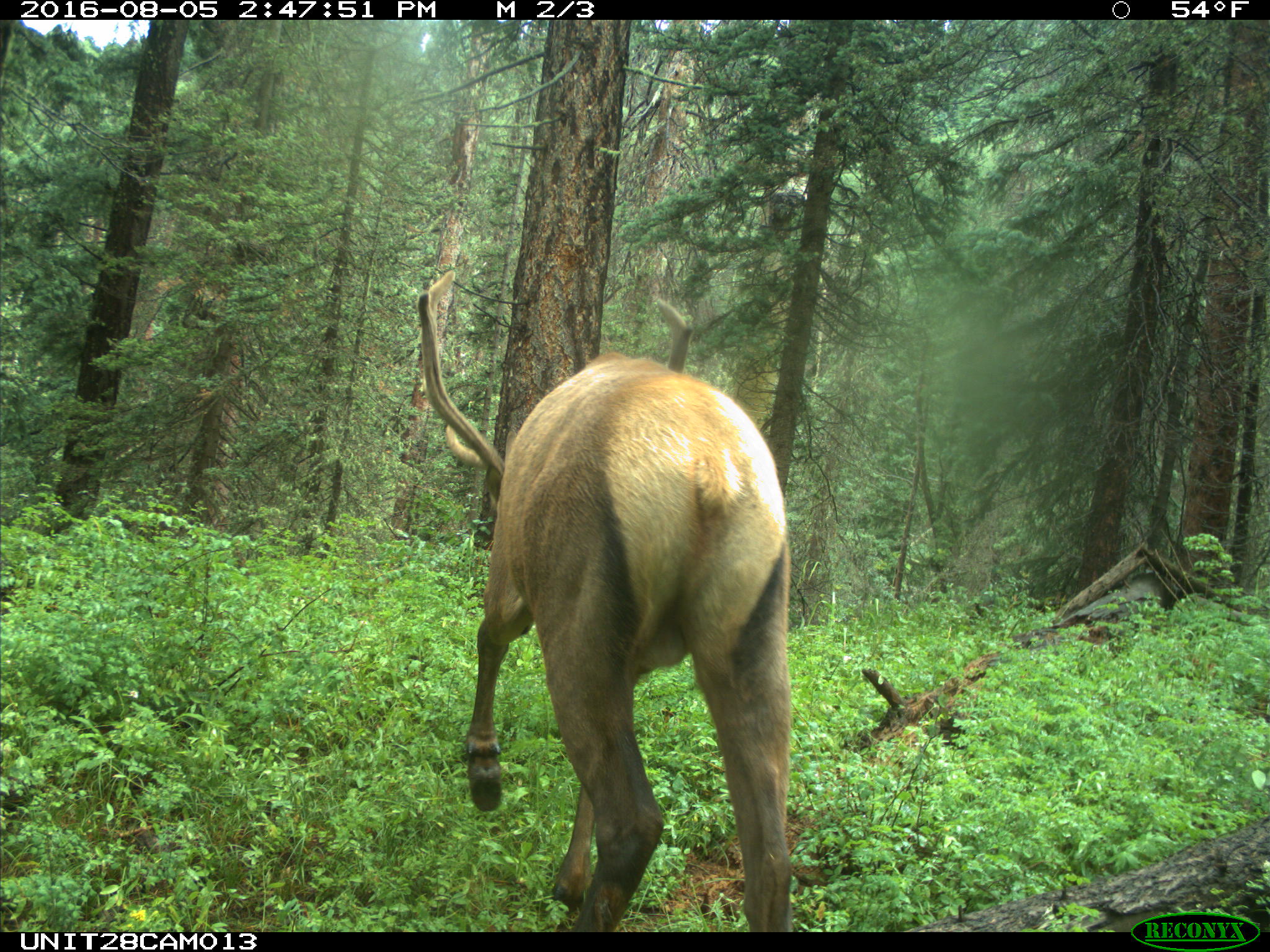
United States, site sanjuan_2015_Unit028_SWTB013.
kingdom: Animalia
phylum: Chordata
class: Mammalia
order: Artiodactyla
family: Cervidae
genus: Cervus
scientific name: Cervus elaphus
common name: red deer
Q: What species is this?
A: Cervus elaphus (red deer).